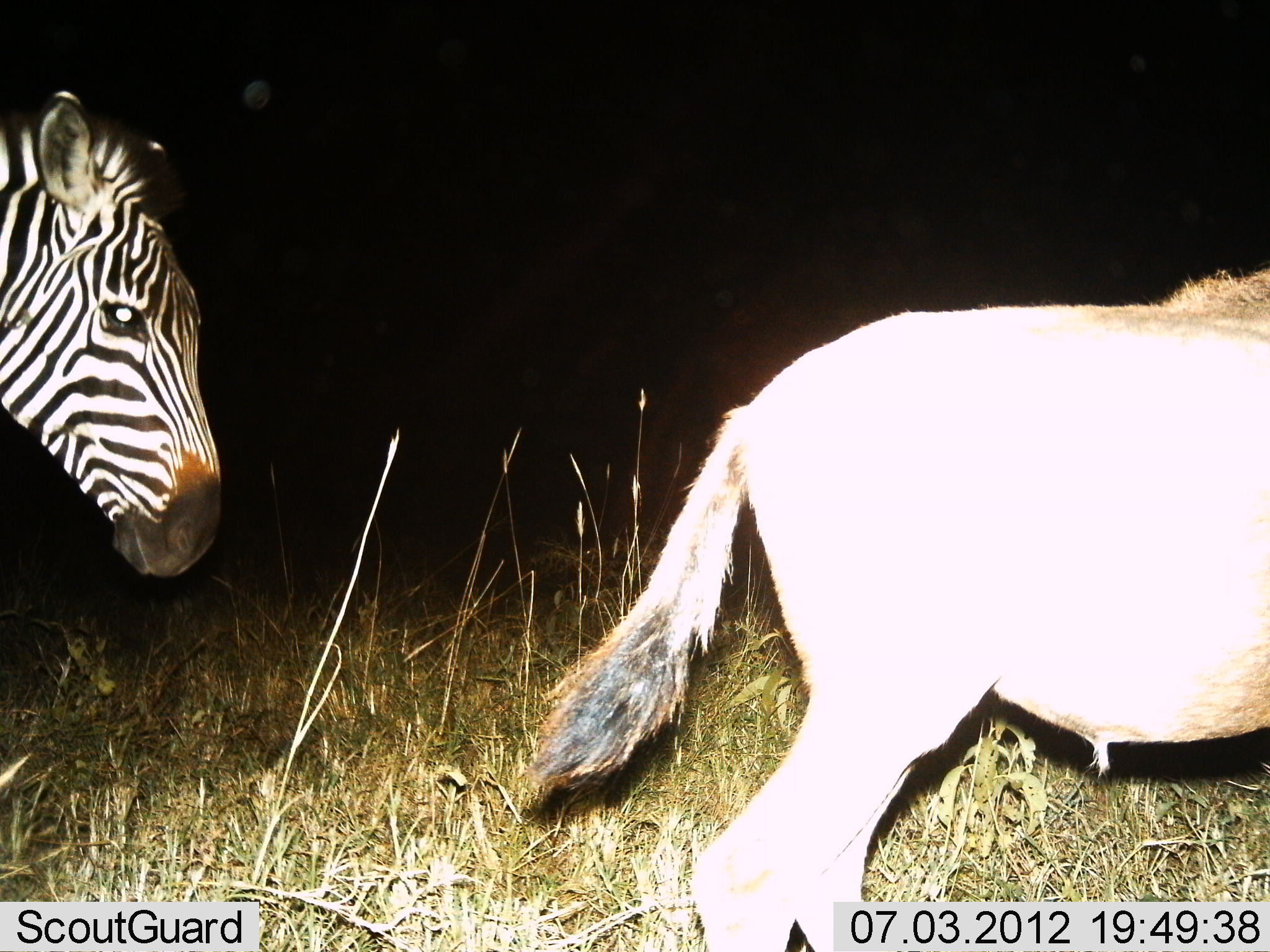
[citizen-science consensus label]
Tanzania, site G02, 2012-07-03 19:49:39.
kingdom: Animalia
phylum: Chordata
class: Mammalia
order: Perissodactyla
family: Equidae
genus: Equus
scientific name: Equus quagga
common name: plains zebra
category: zebra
Zebra (plains zebra) (Equus quagga), count 1. Behavior (volunteer vote fractions): standing 58%, resting 0%, moving 42%, interacting 0%. Young present (vote fraction): 11%. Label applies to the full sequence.